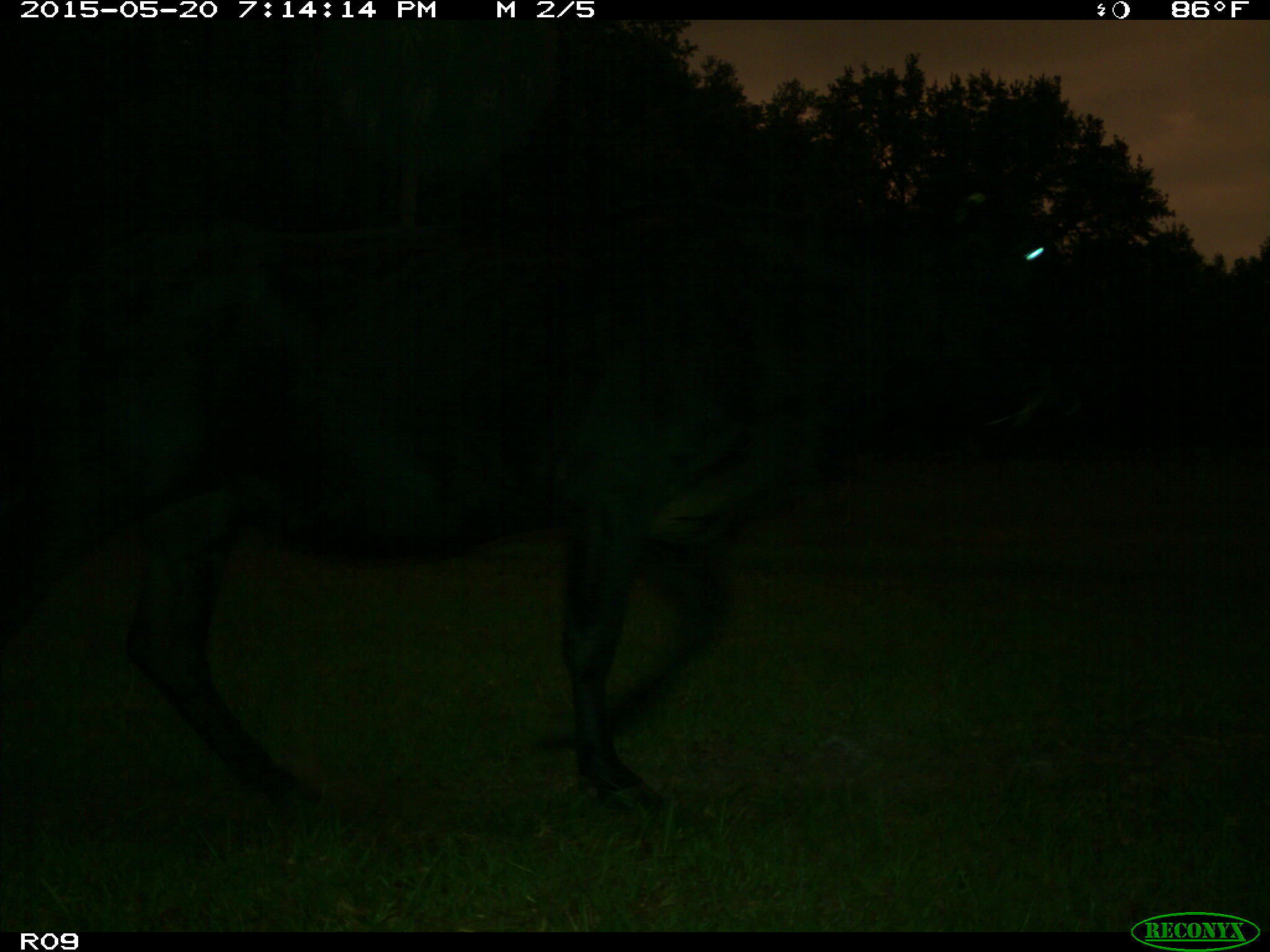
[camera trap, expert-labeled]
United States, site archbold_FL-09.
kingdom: Animalia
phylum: Chordata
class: Mammalia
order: Artiodactyla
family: Bovidae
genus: Bos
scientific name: Bos taurus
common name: domestic cow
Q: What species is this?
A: Bos taurus (domestic cow).